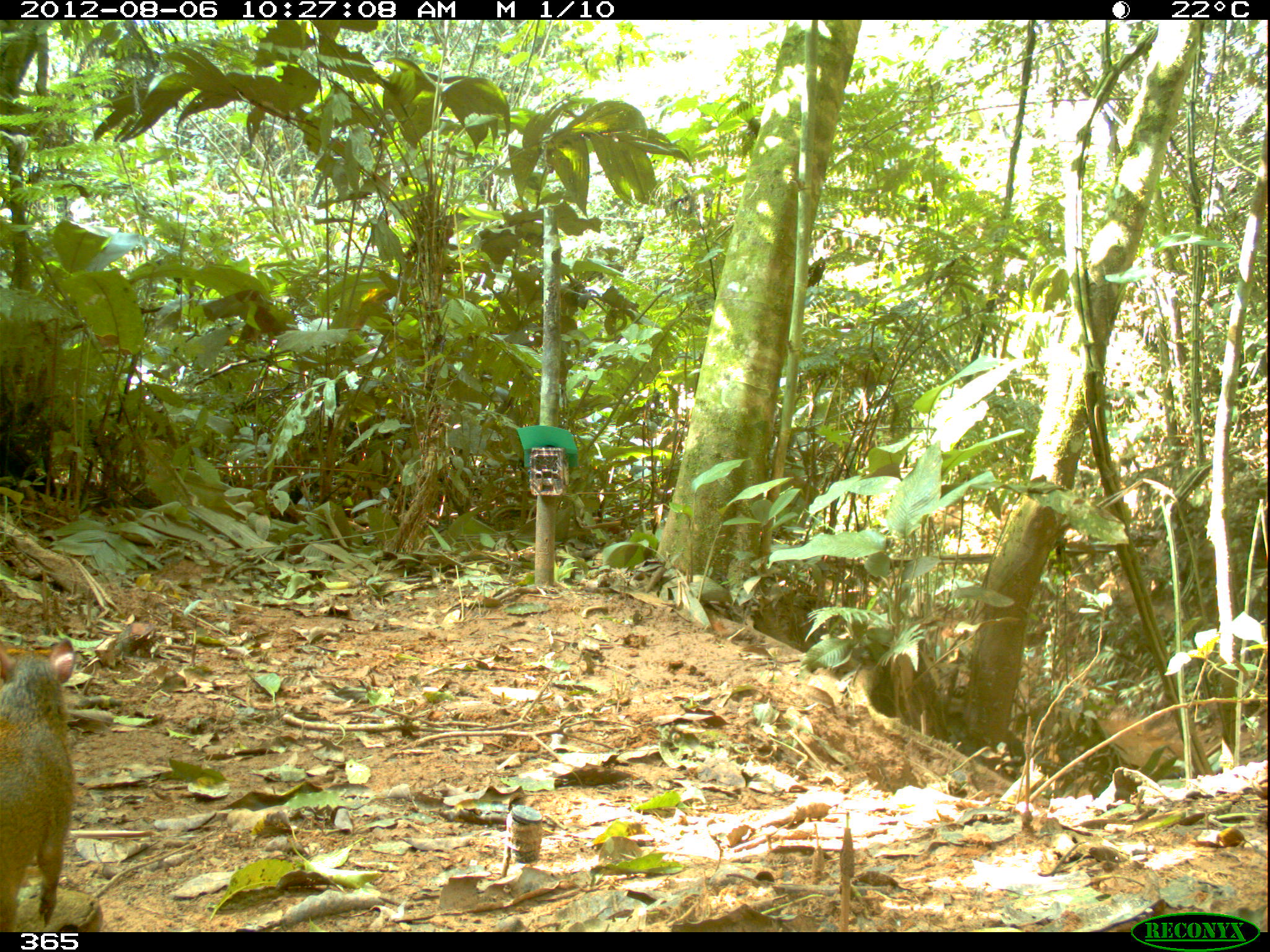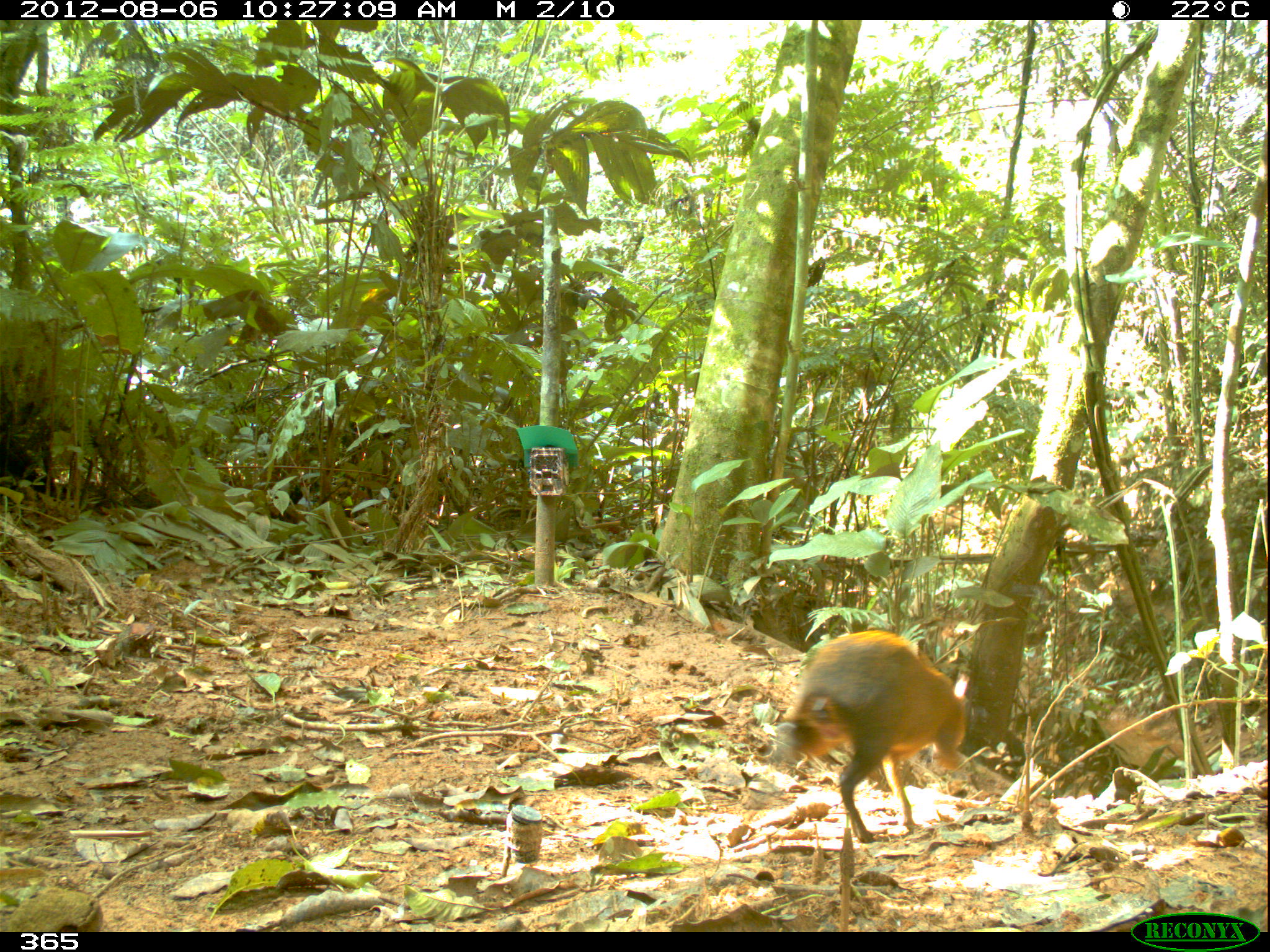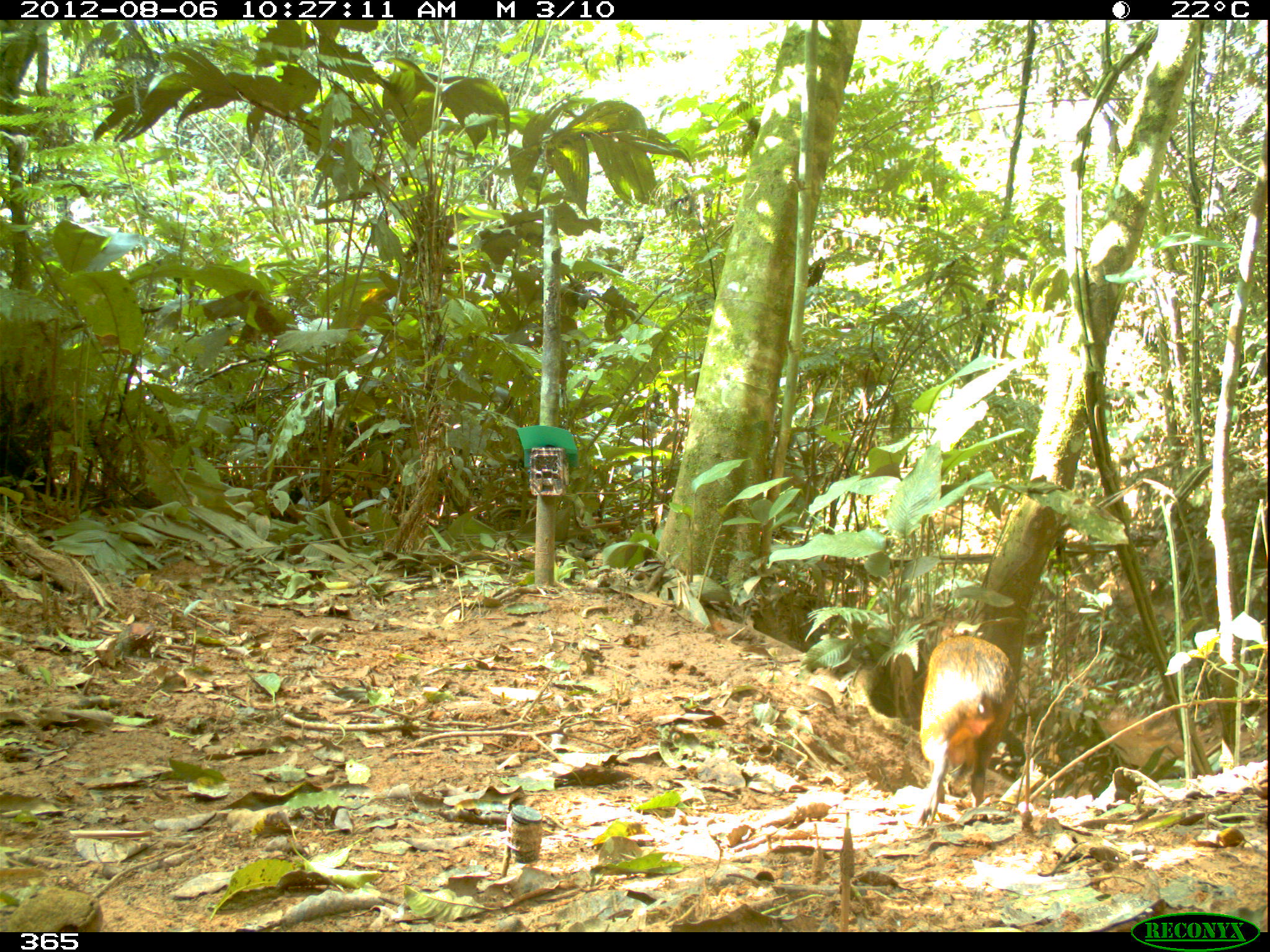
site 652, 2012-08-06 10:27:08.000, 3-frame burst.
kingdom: Animalia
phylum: Chordata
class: Mammalia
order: Rodentia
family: Dasyproctidae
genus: Dasyprocta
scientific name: Dasyprocta punctata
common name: central american agouti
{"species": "Dasyprocta punctata (central american agouti)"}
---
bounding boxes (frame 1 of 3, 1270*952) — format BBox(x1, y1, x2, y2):
dasyprocta punctata: BBox(0, 636, 73, 930)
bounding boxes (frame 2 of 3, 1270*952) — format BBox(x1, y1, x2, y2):
dasyprocta punctata: BBox(773, 630, 969, 842)